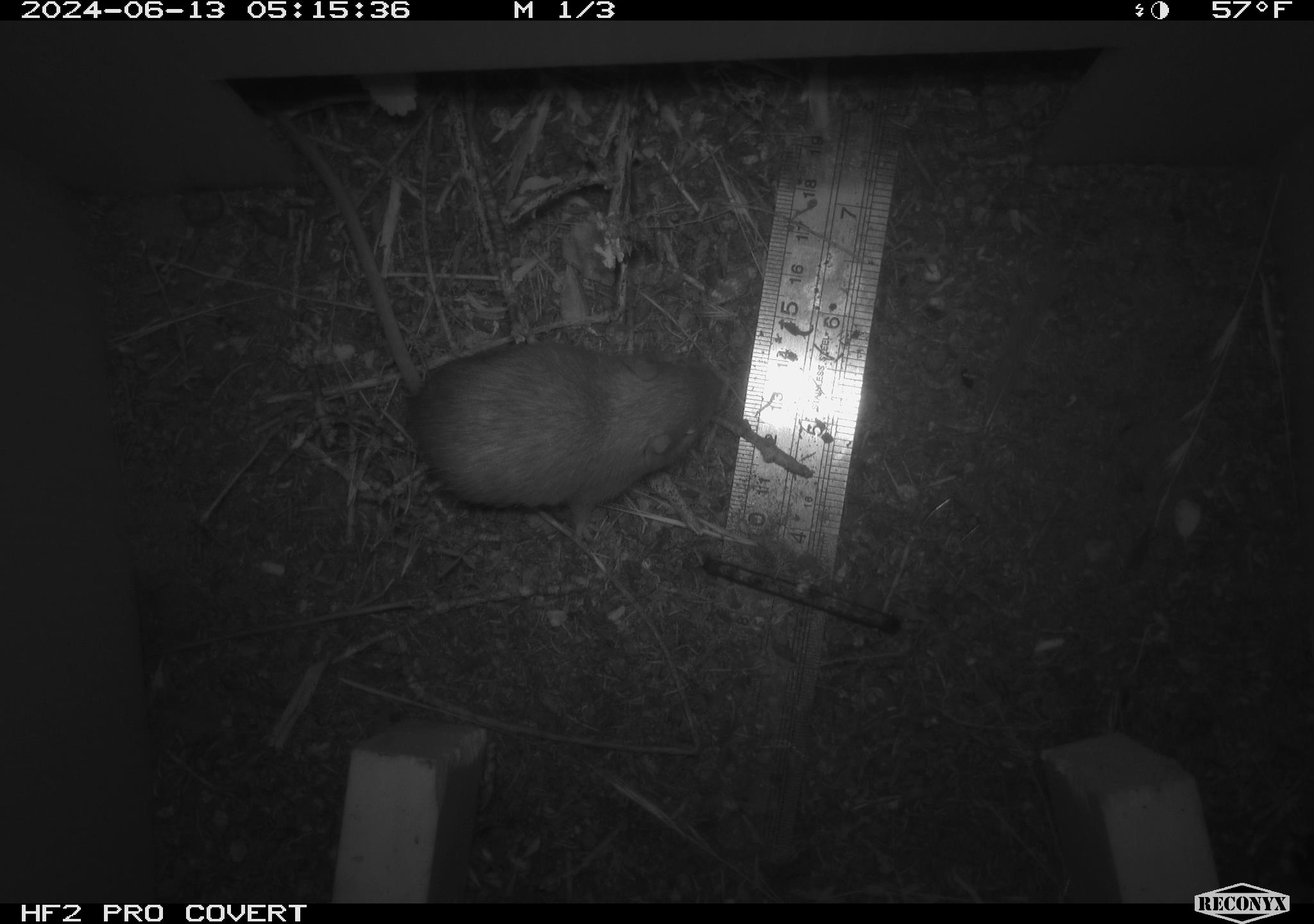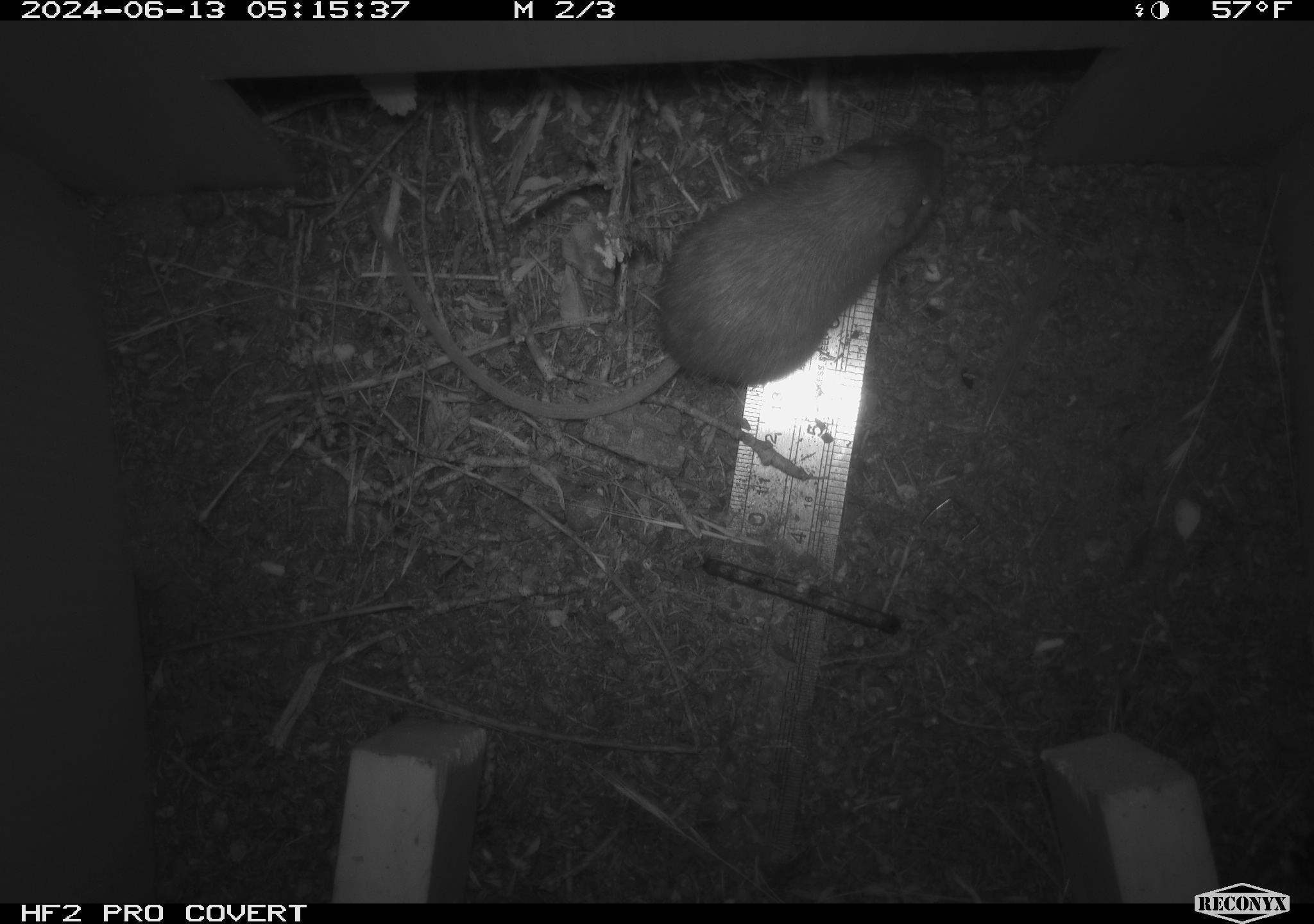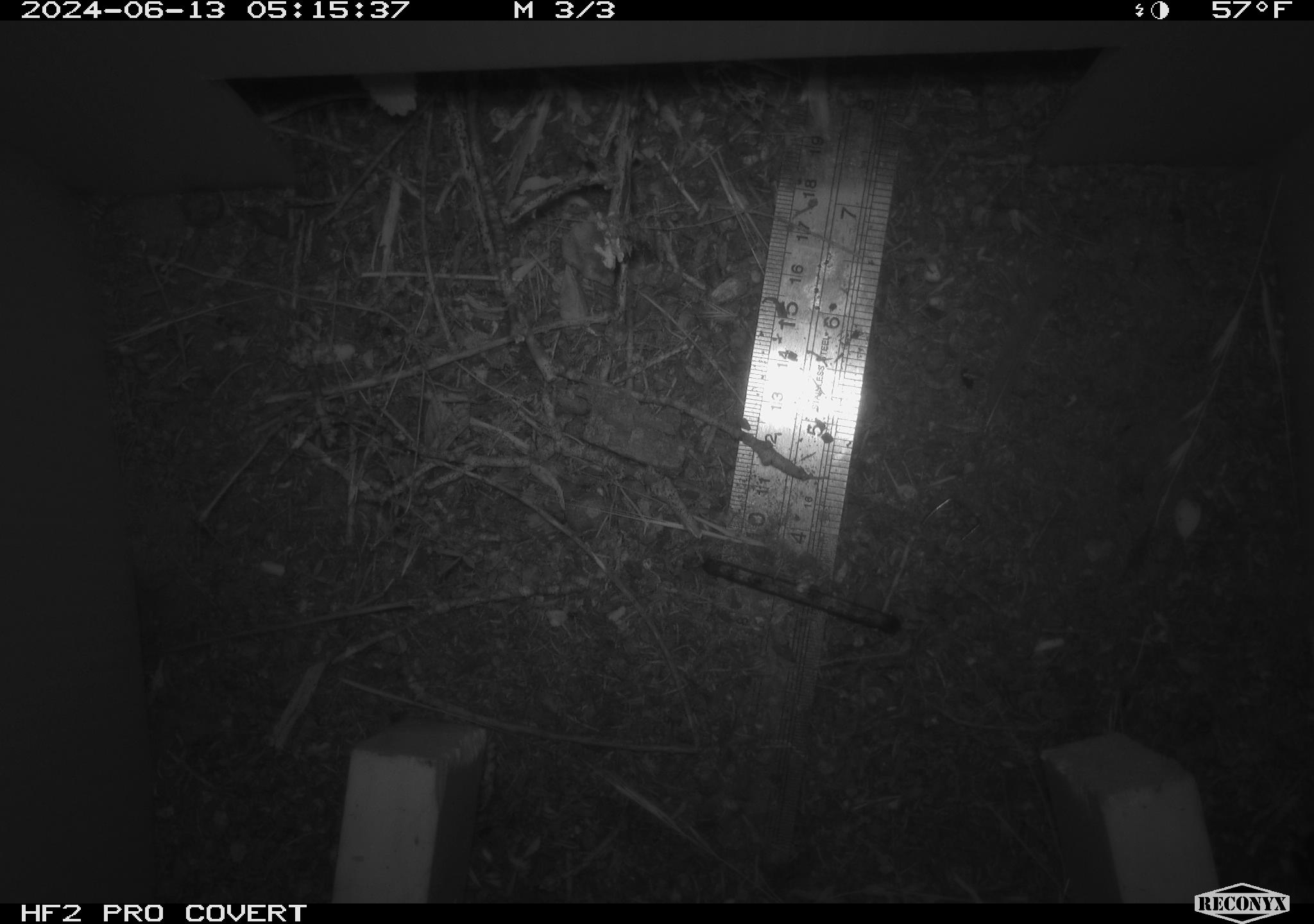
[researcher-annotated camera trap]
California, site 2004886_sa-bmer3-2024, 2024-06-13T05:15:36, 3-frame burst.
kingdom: Animalia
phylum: Chordata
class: Mammalia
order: Rodentia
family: Heteromyidae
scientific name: Heteromyidae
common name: kangaroo rats and pocket mice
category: heteromyidae family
Heteromyidae family (kangaroo rats and pocket mice) (Heteromyidae).